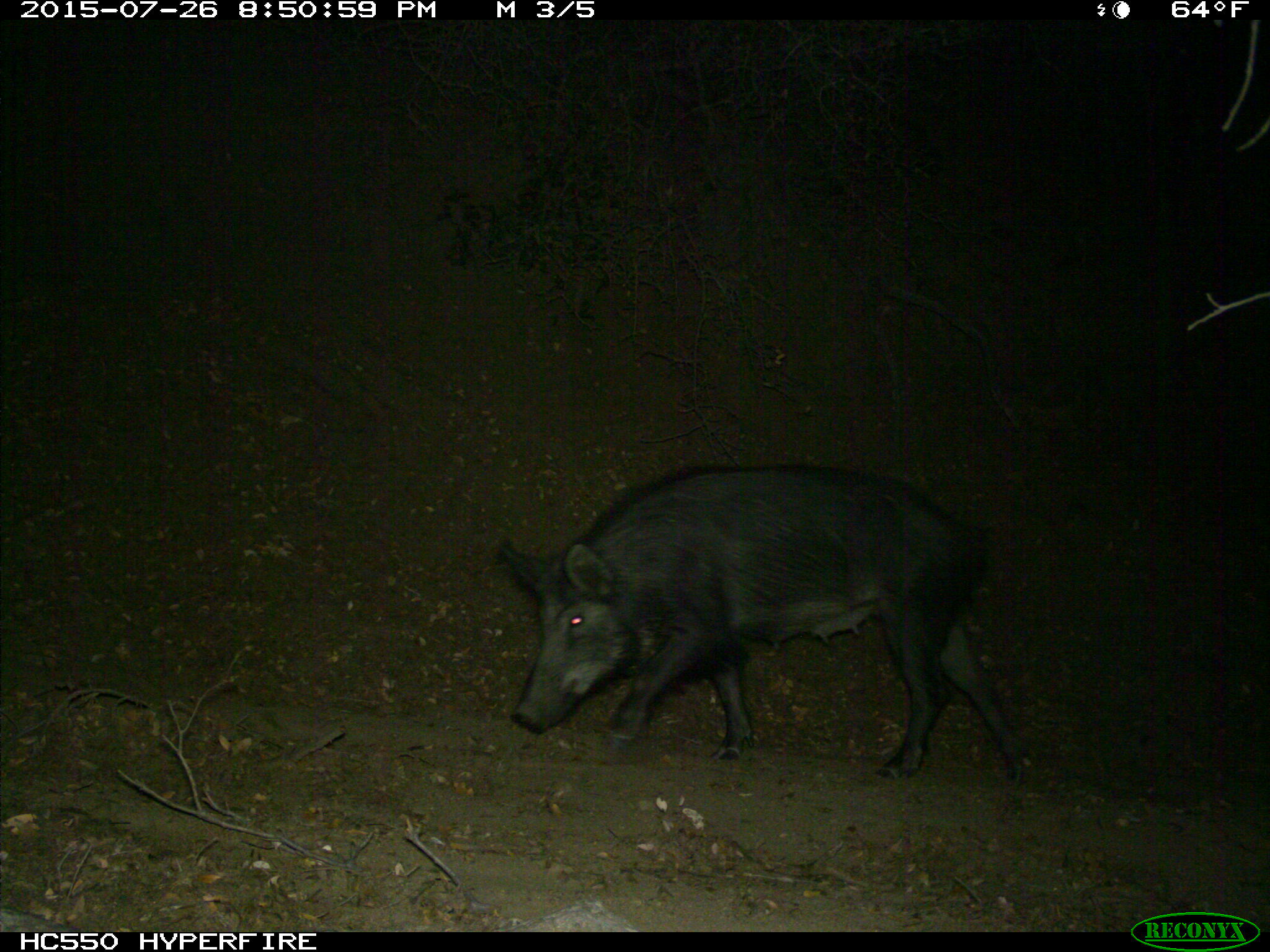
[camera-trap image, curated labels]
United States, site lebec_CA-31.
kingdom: Animalia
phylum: Chordata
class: Mammalia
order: Artiodactyla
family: Suidae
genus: Sus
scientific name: Sus scrofa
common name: wild boar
Sus scrofa (wild boar).